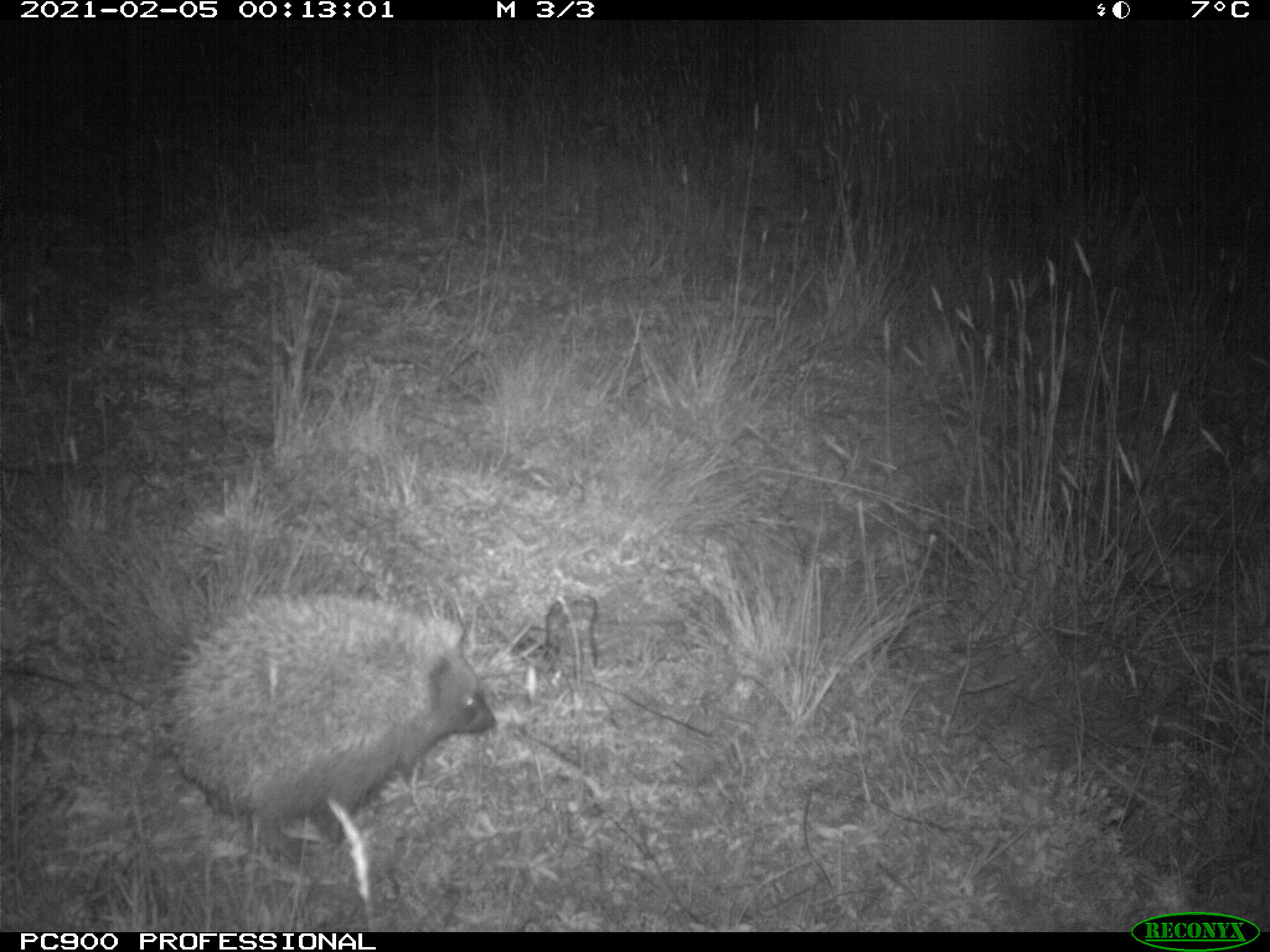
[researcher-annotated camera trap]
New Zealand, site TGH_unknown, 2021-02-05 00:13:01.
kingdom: Animalia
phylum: Chordata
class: Mammalia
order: Eulipotyphla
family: Erinaceidae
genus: Erinaceus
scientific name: Erinaceus europaeus europaeus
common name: european hedgehog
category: hedgehog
Hedgehog (european hedgehog) (Erinaceus europaeus europaeus).